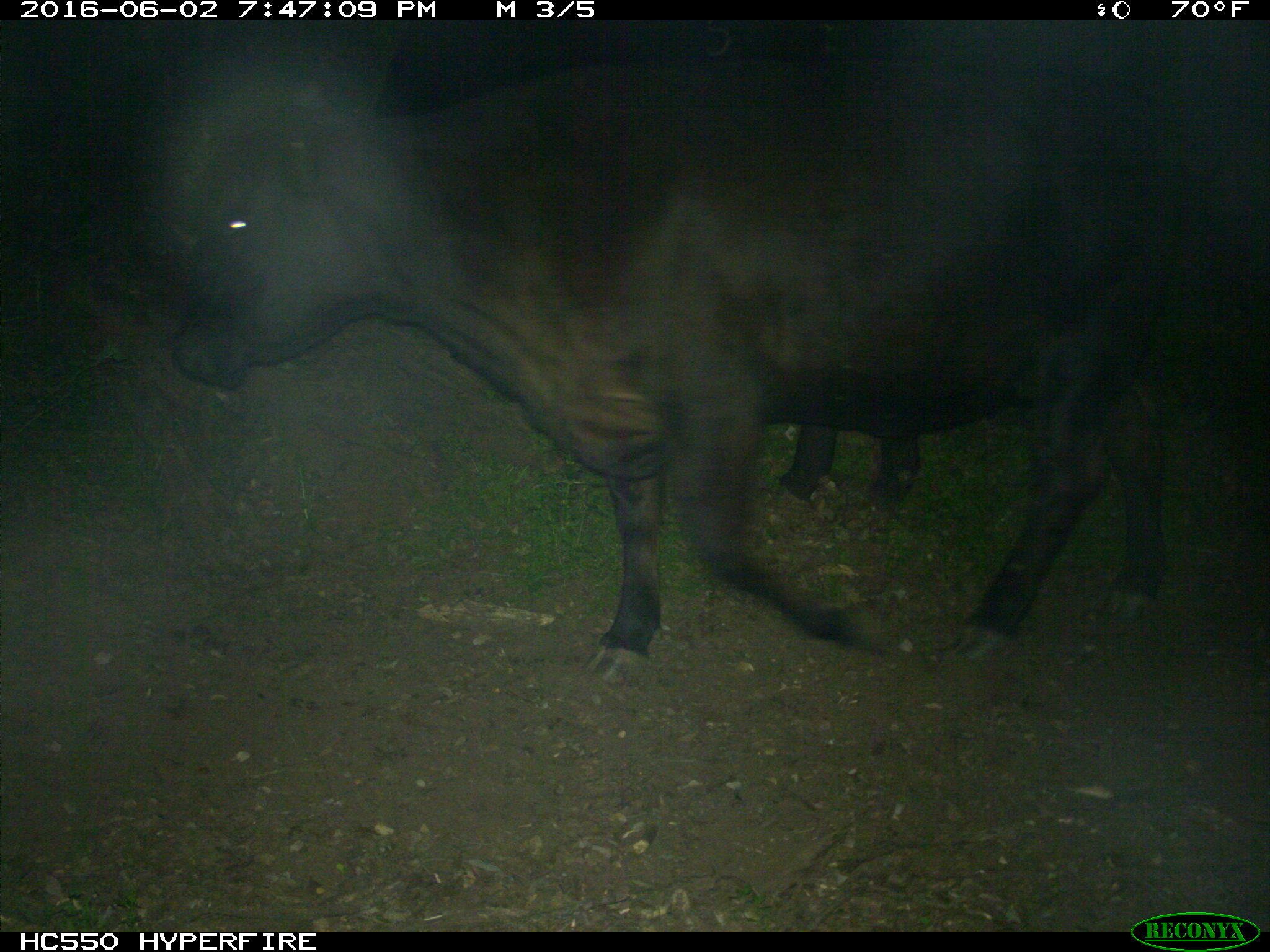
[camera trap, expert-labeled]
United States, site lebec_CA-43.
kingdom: Animalia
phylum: Chordata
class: Mammalia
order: Artiodactyla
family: Bovidae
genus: Bos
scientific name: Bos taurus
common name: domestic cow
Bos taurus (domestic cow).